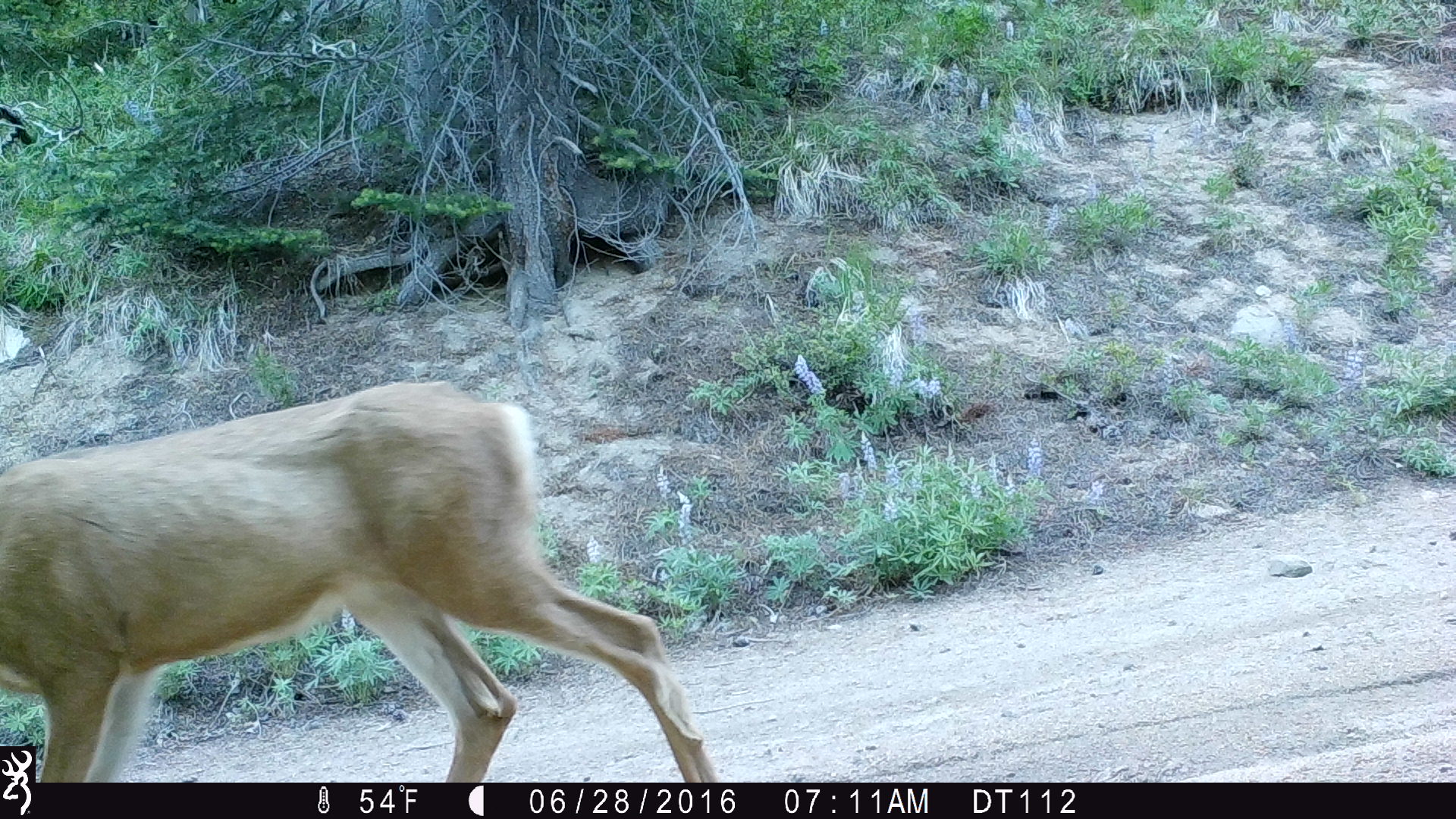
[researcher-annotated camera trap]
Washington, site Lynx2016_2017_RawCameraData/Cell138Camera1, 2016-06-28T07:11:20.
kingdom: Animalia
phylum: Chordata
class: Mammalia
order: Artiodactyla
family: Cervidae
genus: Odocoileus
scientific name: Odocoileus hemionus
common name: mule deer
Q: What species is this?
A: Odocoileus hemionus (mule deer).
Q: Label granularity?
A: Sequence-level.